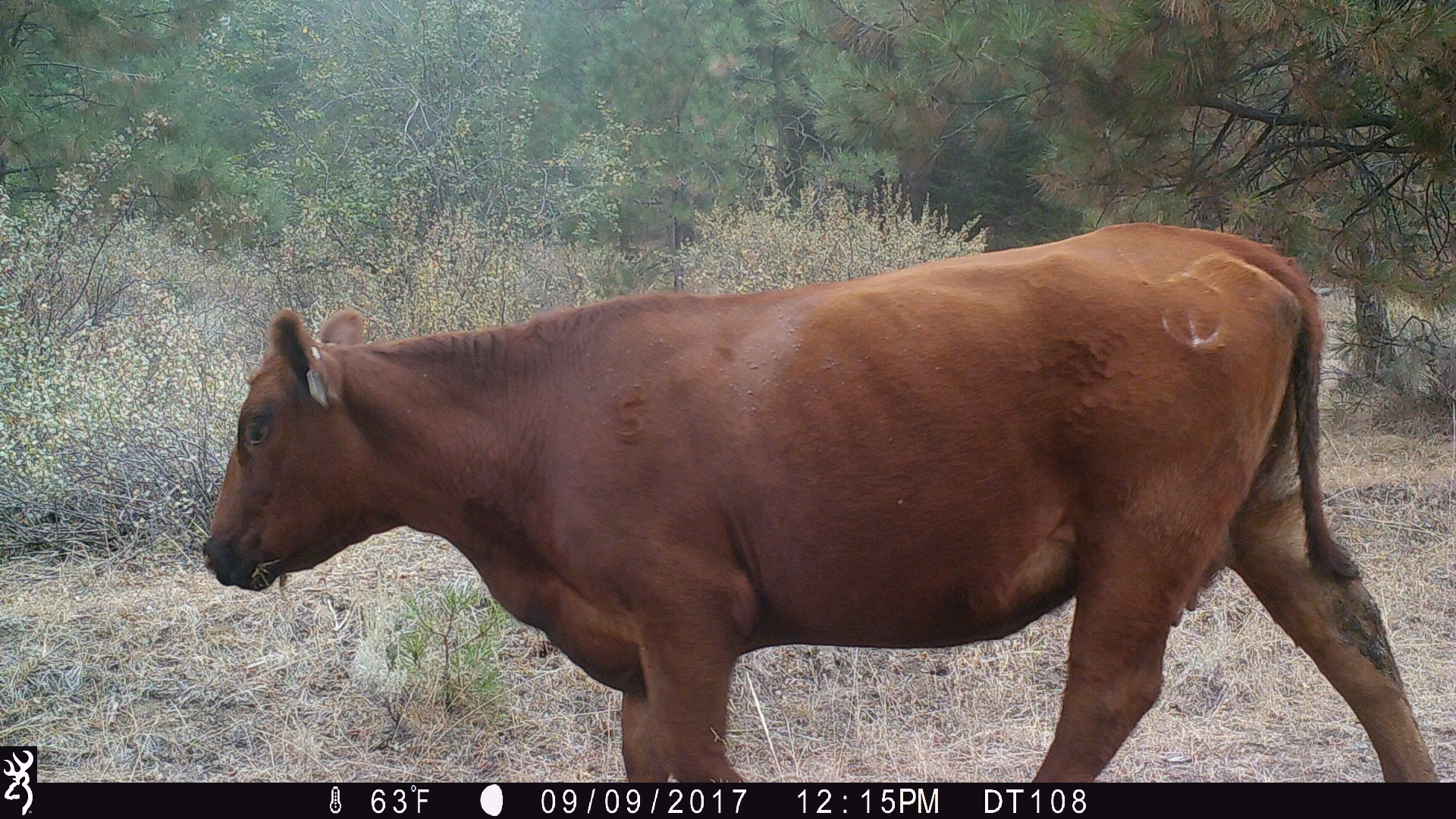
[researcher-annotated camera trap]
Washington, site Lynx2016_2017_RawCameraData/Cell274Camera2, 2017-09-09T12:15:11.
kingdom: Animalia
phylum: Chordata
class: Mammalia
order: Artiodactyla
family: Bovidae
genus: Bos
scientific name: Bos taurus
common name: domestic cattle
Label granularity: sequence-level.